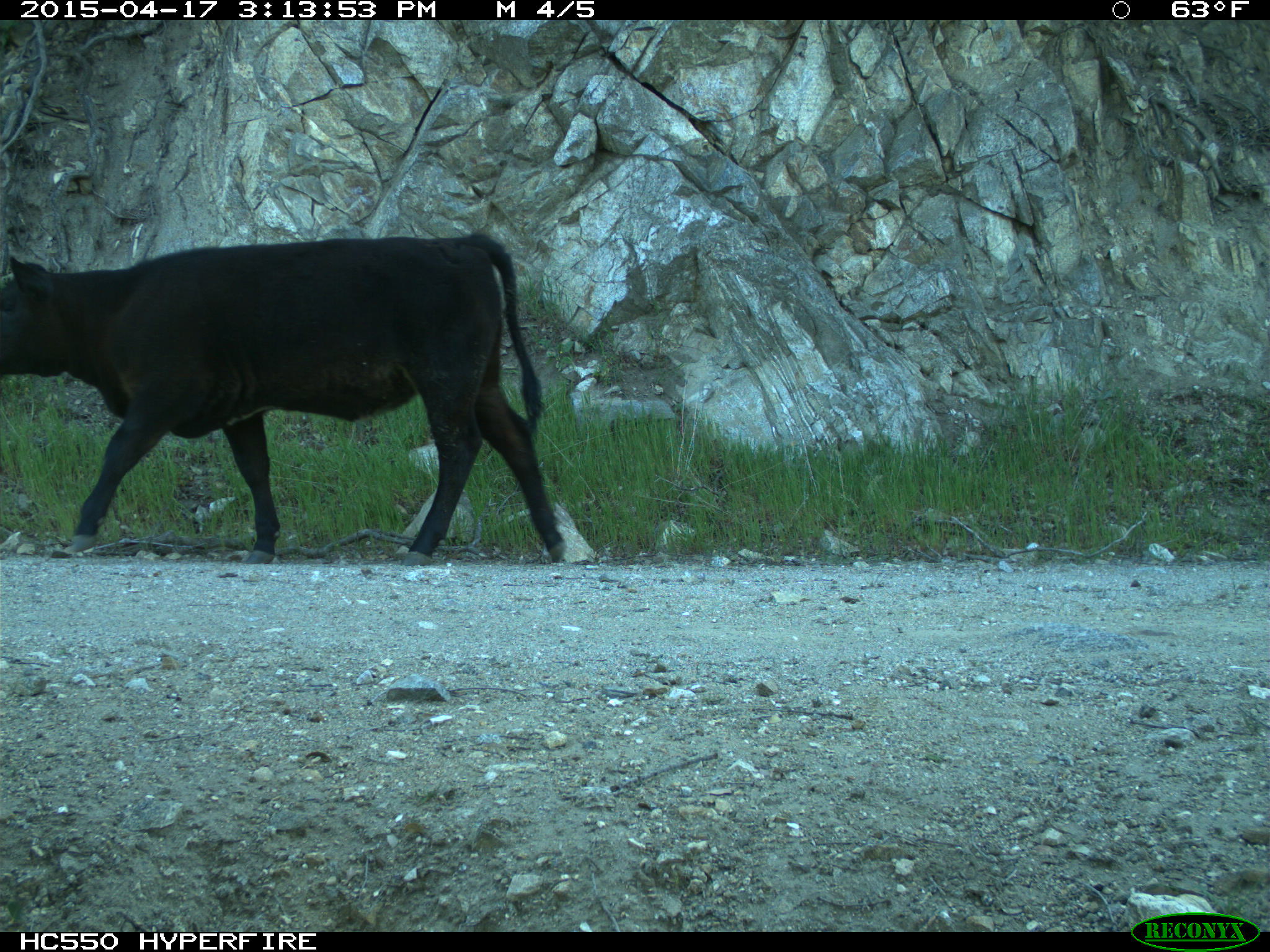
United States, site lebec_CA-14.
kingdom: Animalia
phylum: Chordata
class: Mammalia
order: Artiodactyla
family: Bovidae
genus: Bos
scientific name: Bos taurus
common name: domestic cow